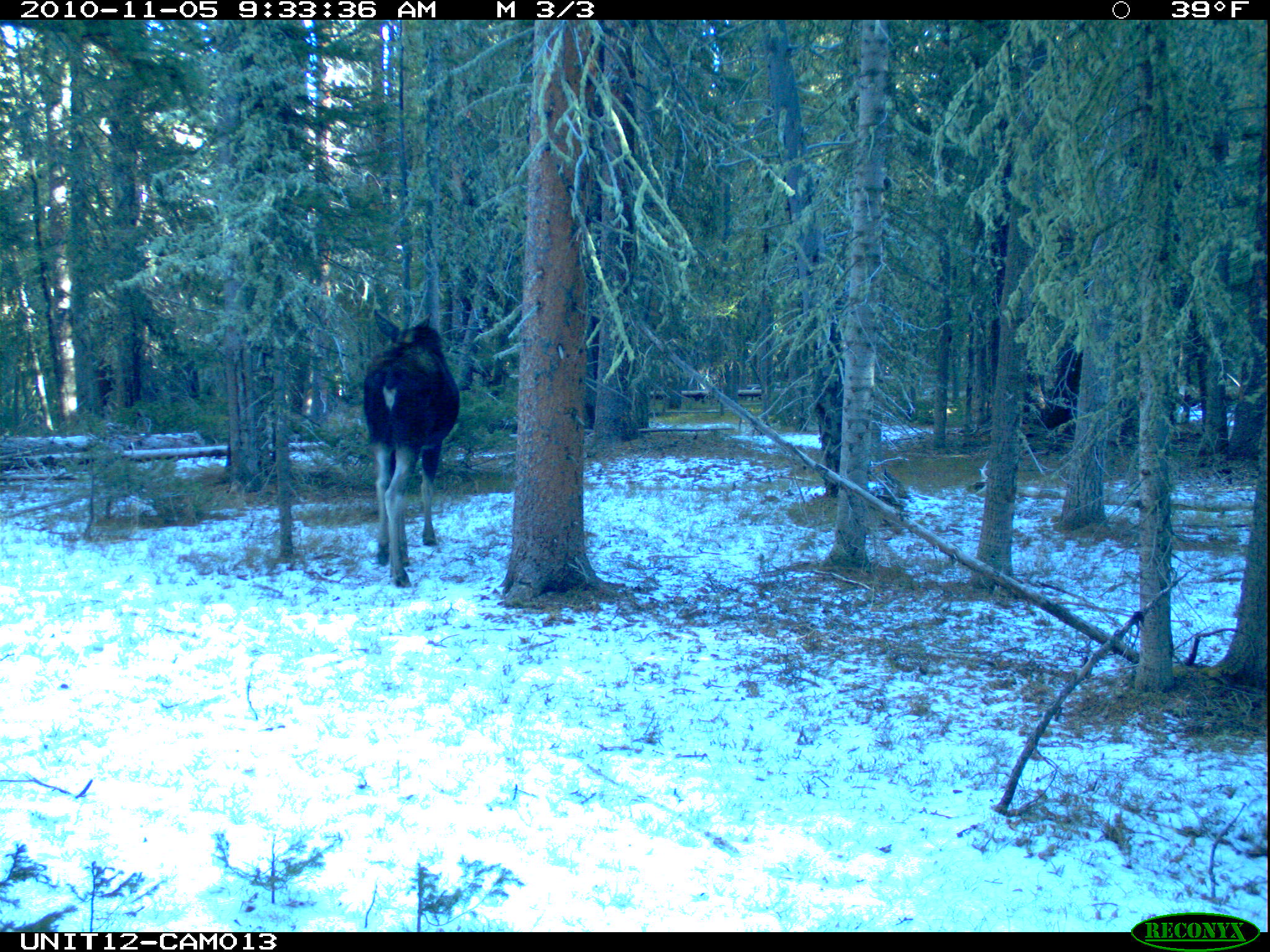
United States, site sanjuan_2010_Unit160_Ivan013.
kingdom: Animalia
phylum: Chordata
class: Mammalia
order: Artiodactyla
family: Cervidae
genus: Alces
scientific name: Alces alces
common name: moose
Alces alces (moose).